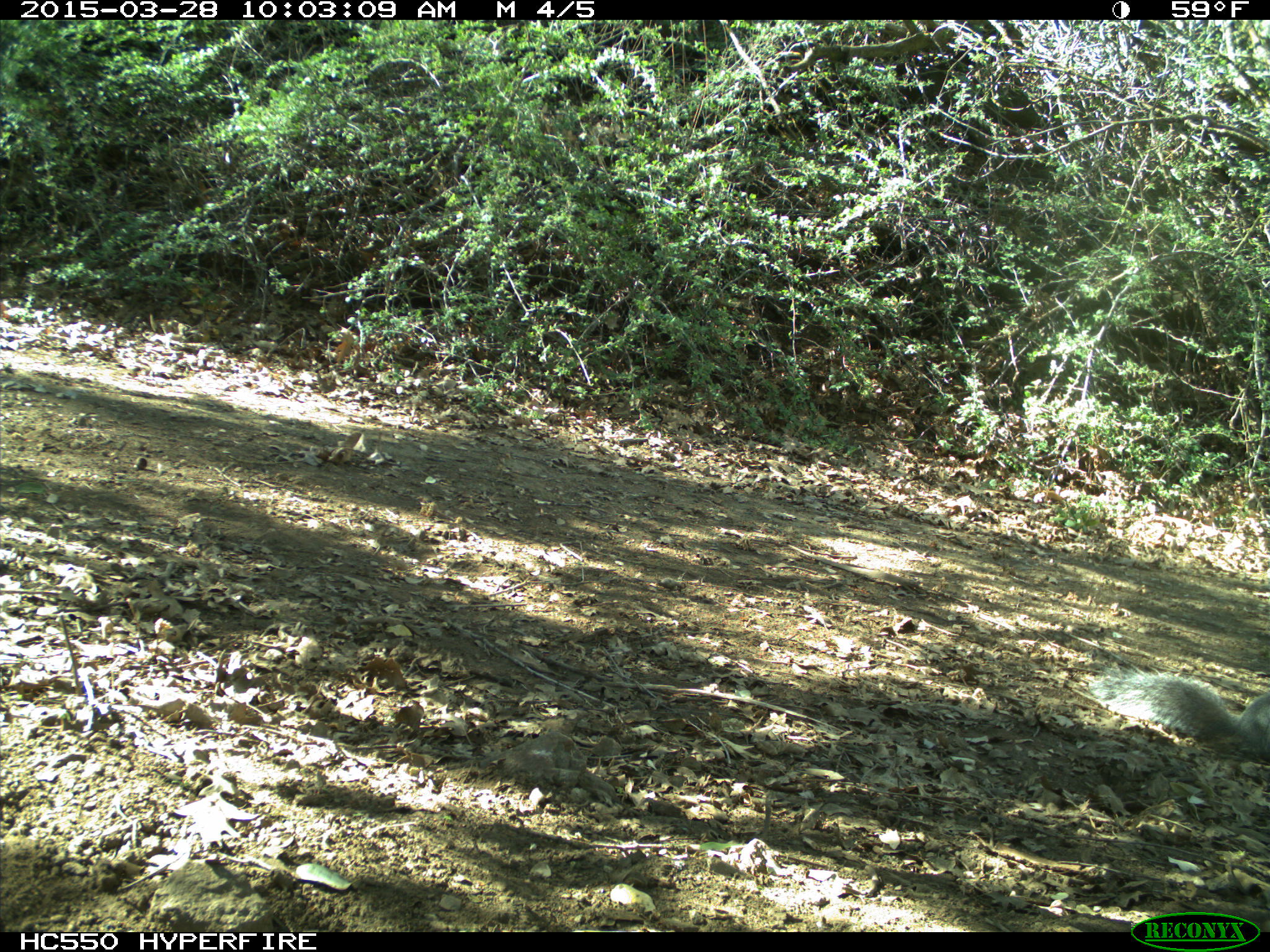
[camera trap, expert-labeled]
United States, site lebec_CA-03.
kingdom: Animalia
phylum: Chordata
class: Mammalia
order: Rodentia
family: Sciuridae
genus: Sciurus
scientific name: Sciurus carolinensis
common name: eastern gray squirrel